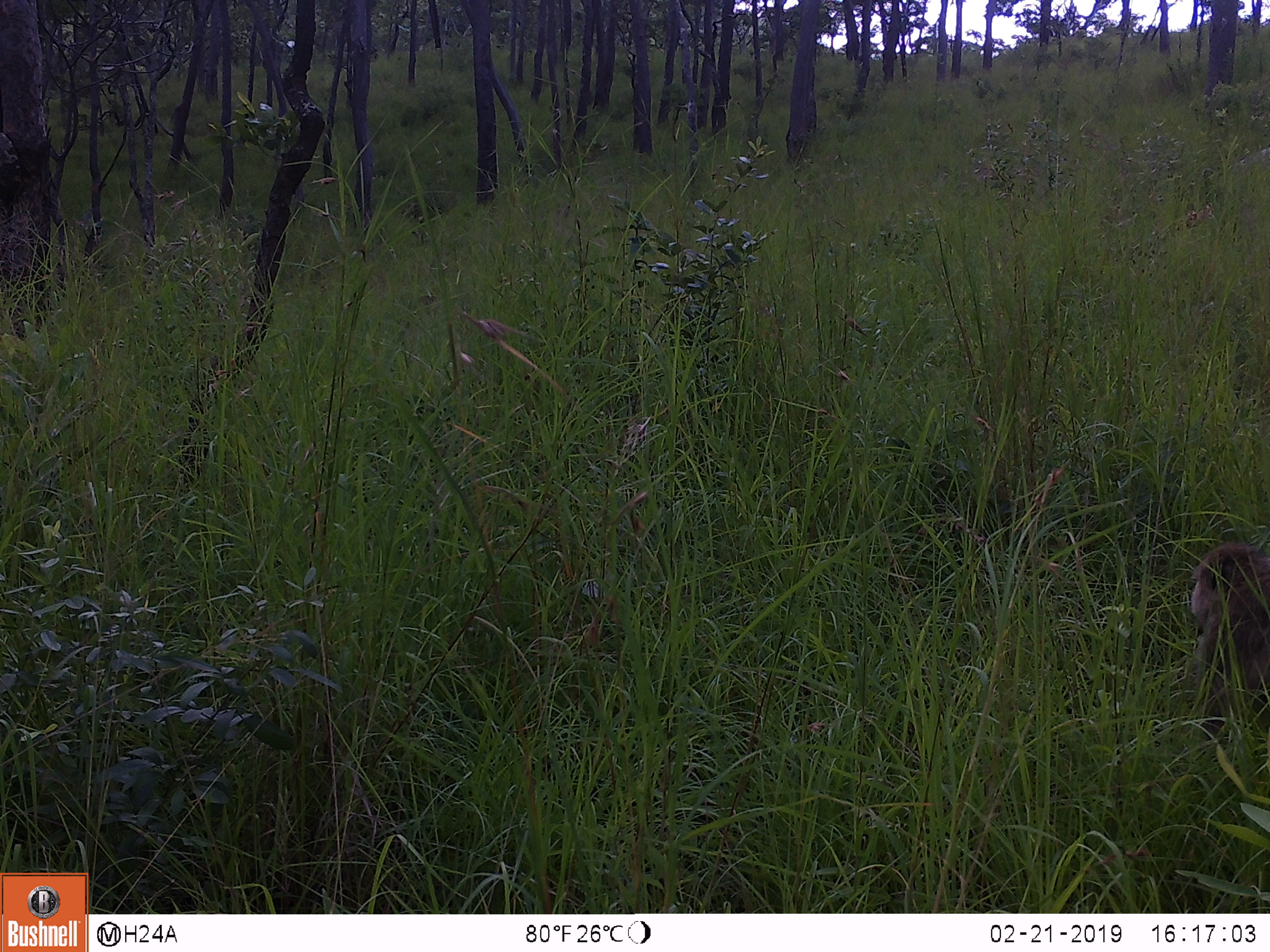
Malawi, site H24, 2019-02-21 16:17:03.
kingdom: Animalia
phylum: Chordata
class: Mammalia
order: Primates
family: Cercopithecidae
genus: Papio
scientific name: Papio cynocephalus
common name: yellow baboon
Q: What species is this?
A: Yellow baboon (Papio cynocephalus).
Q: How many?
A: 1.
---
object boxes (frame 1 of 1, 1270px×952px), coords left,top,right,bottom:
yellow baboon: 1174,540,1262,784